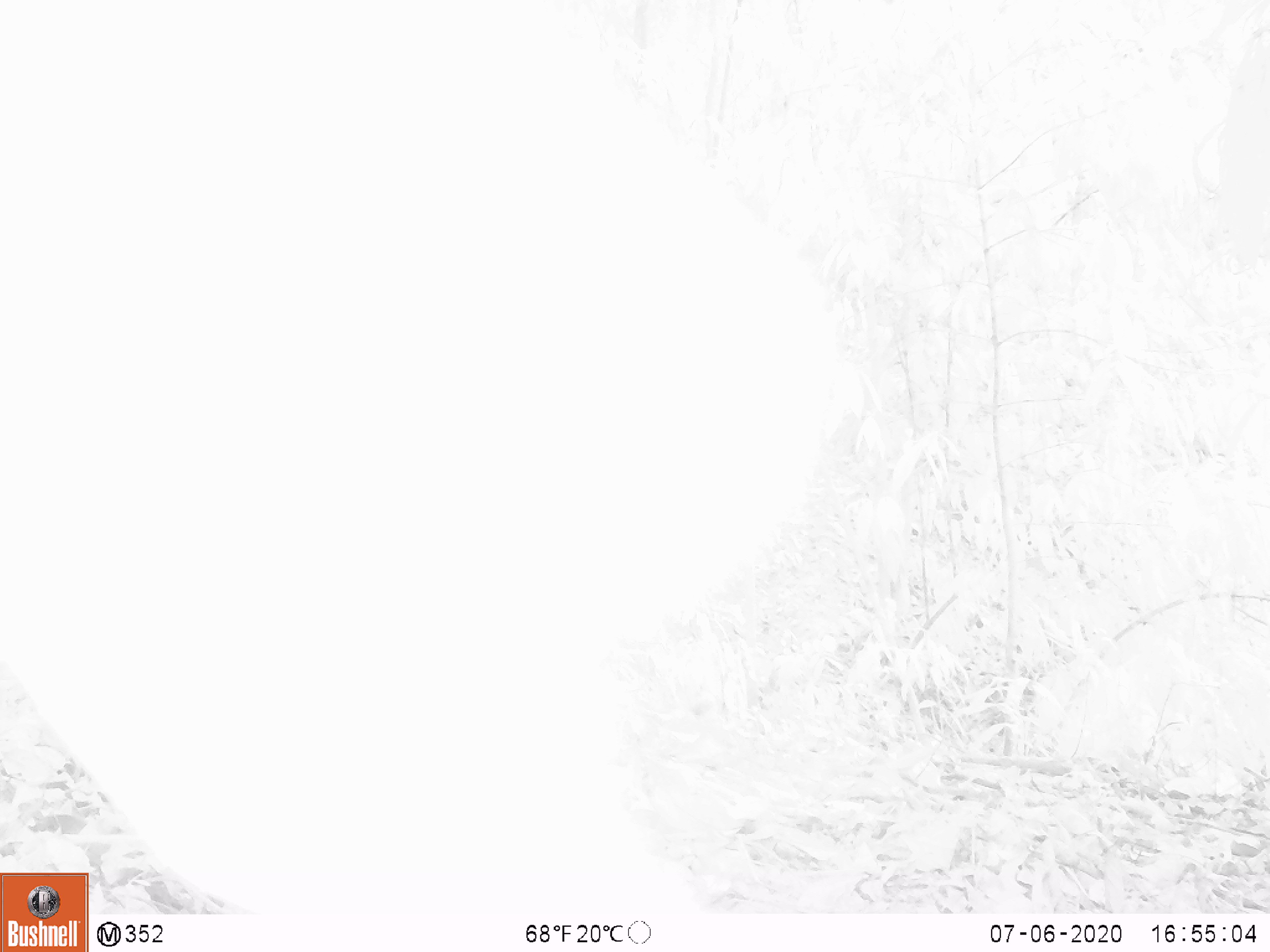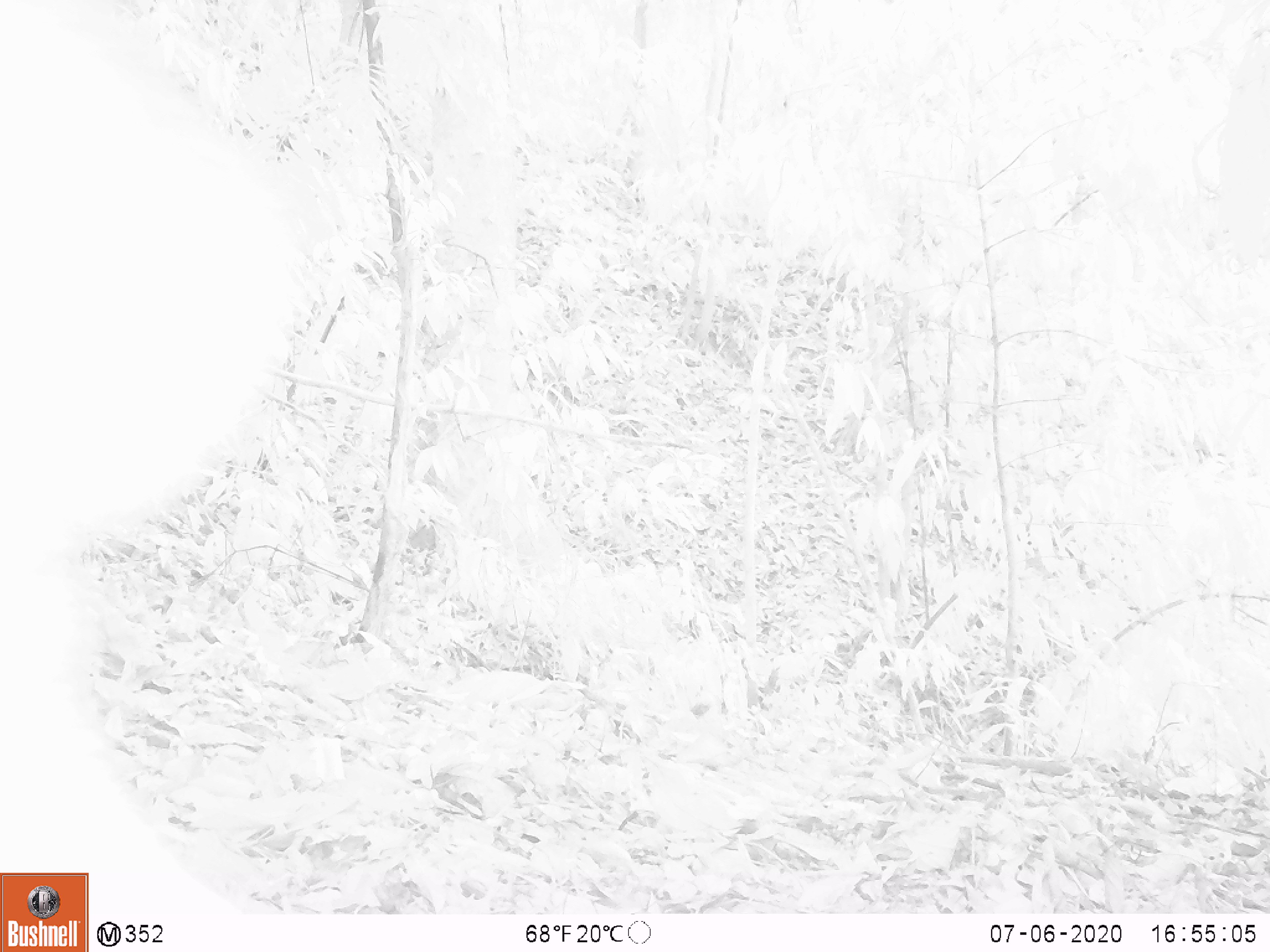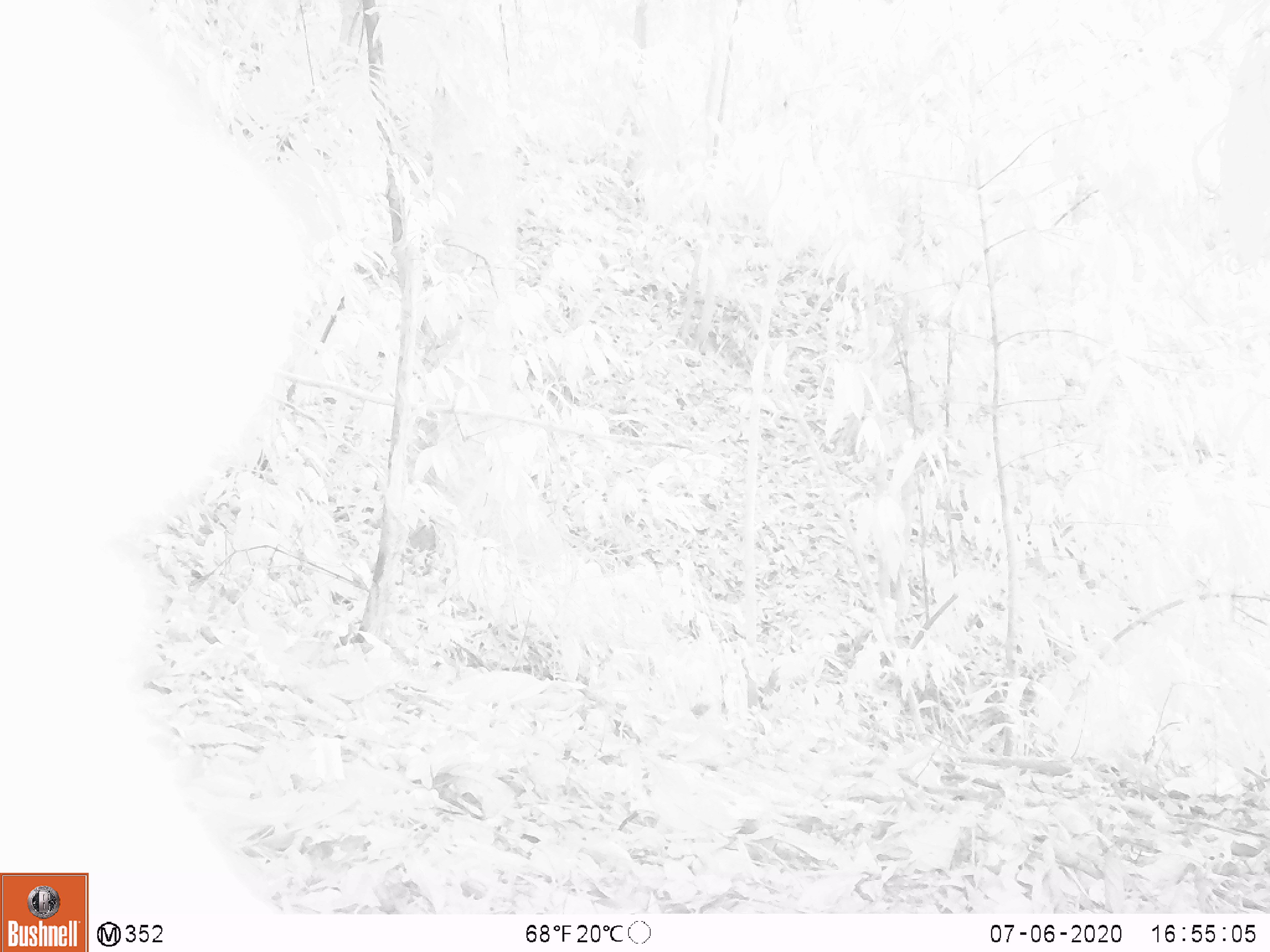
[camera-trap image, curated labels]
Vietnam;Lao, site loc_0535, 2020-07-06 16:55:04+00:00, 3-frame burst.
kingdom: Animalia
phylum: Chordata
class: Mammalia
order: Artiodactyla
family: Cervidae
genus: Muntiacus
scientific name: Muntiacus vuquangensis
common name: large-antlered muntjac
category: large antlered muntjac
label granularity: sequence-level